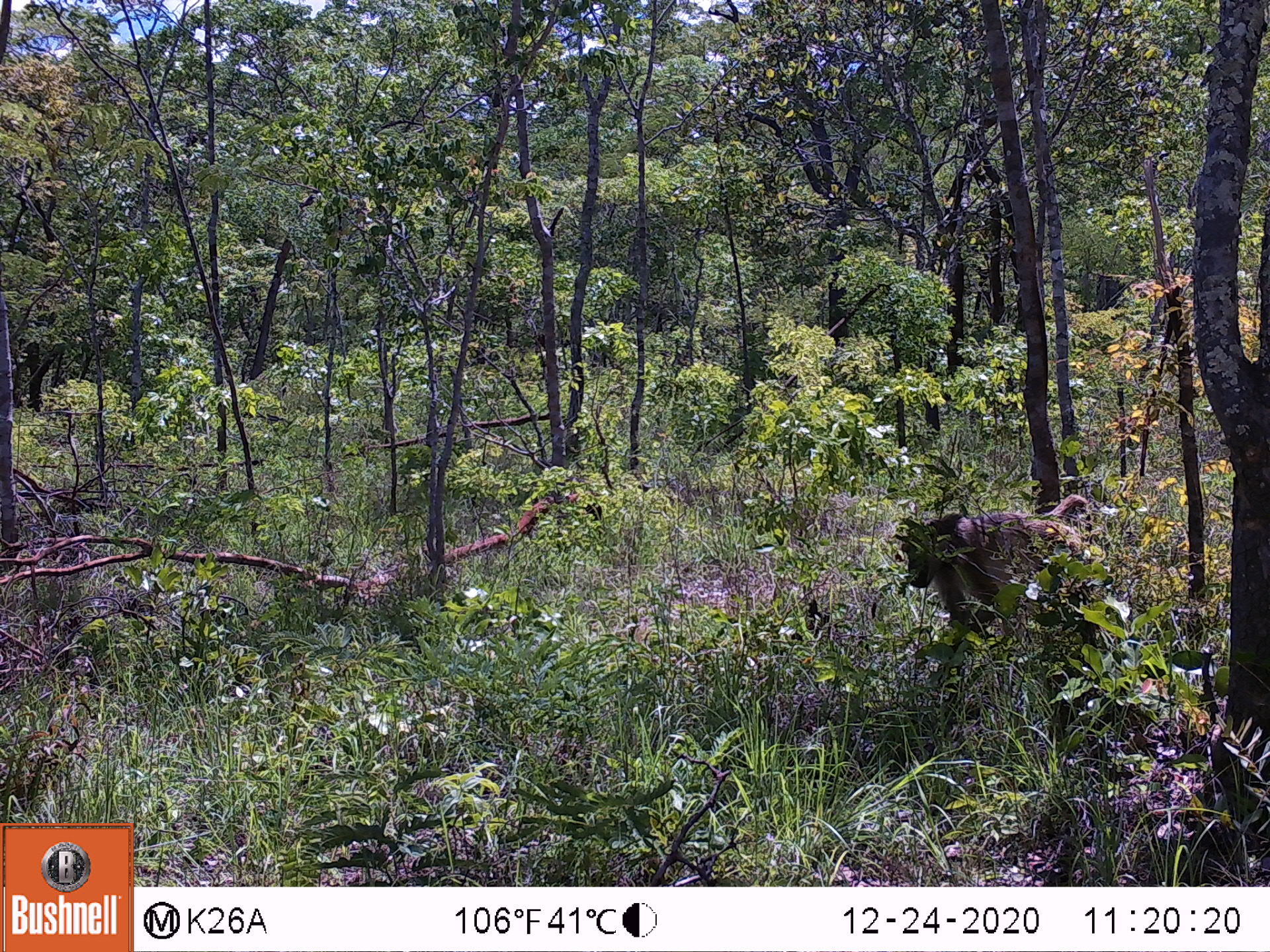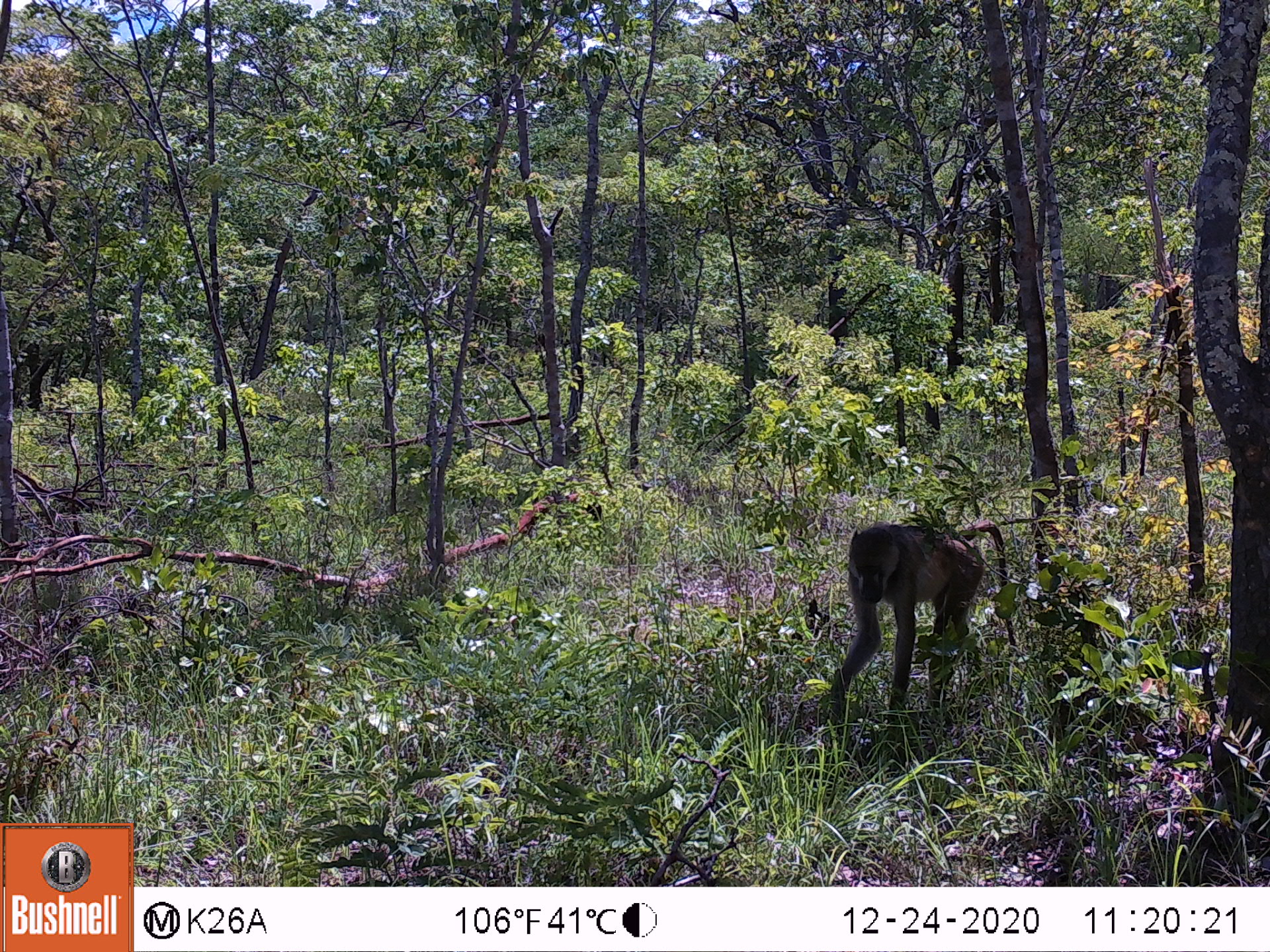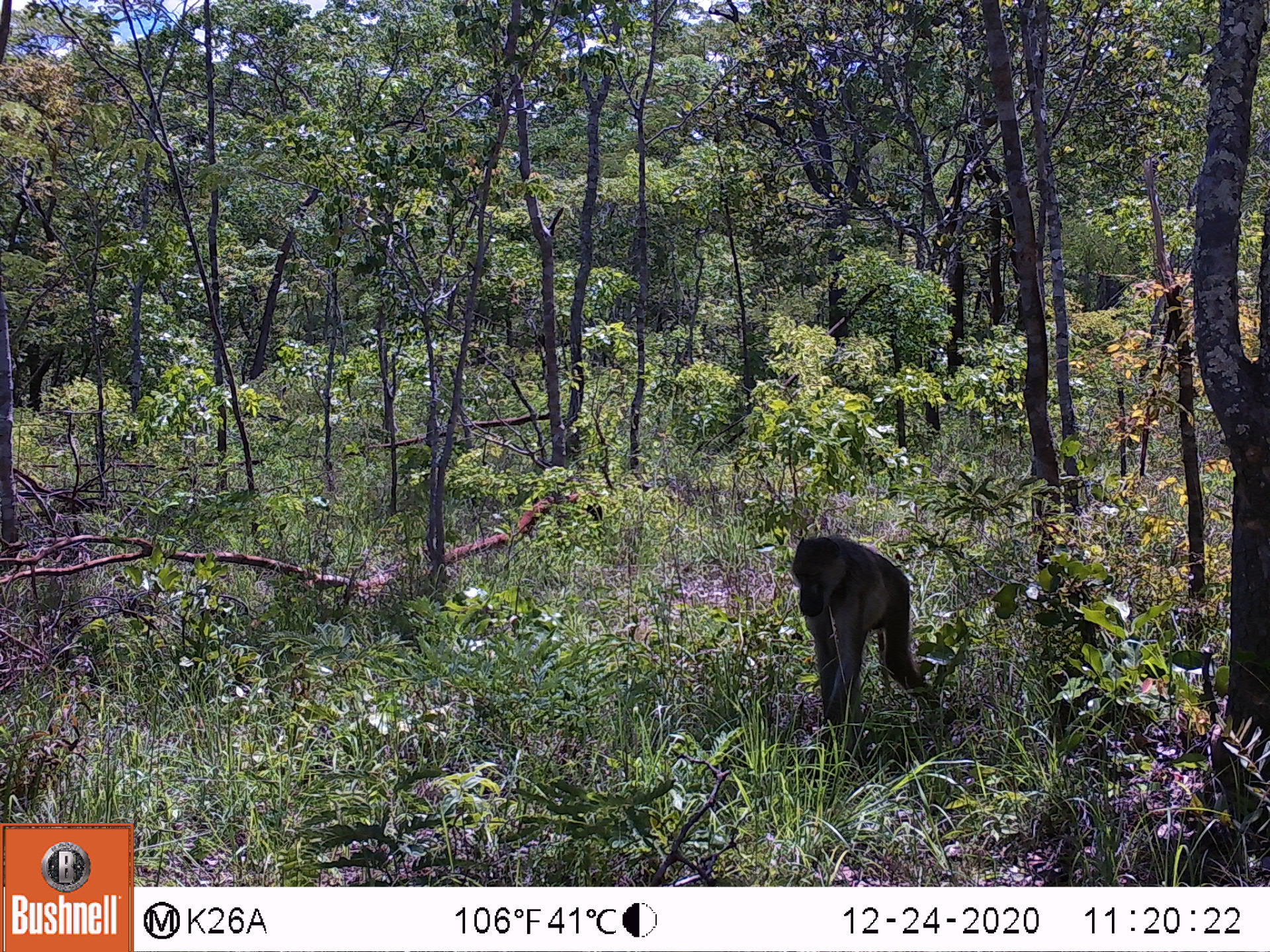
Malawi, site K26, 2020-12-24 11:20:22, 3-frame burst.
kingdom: Animalia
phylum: Chordata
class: Mammalia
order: Primates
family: Cercopithecidae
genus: Papio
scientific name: Papio cynocephalus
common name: yellow baboon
Yellow baboon (Papio cynocephalus), count 1.